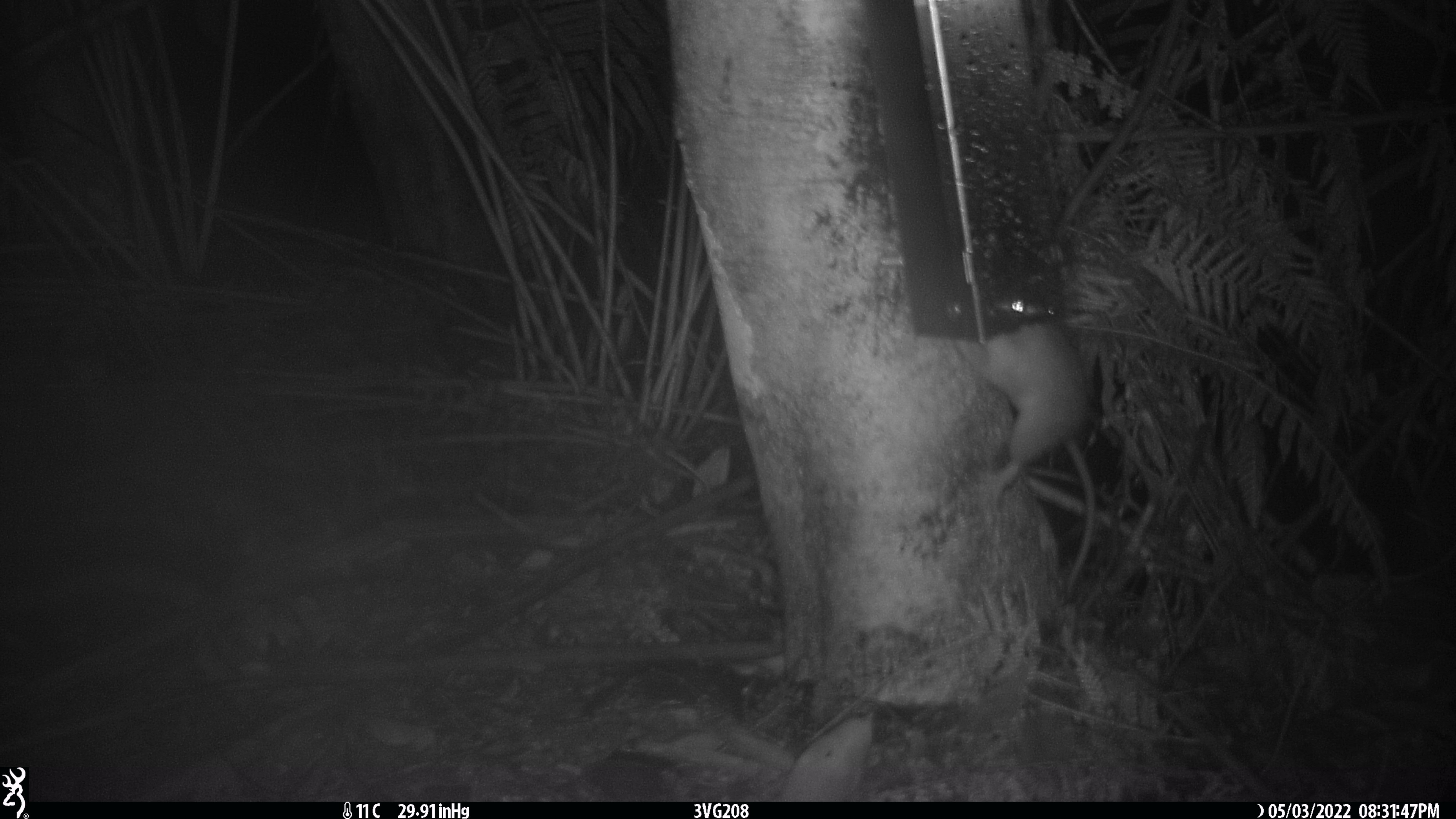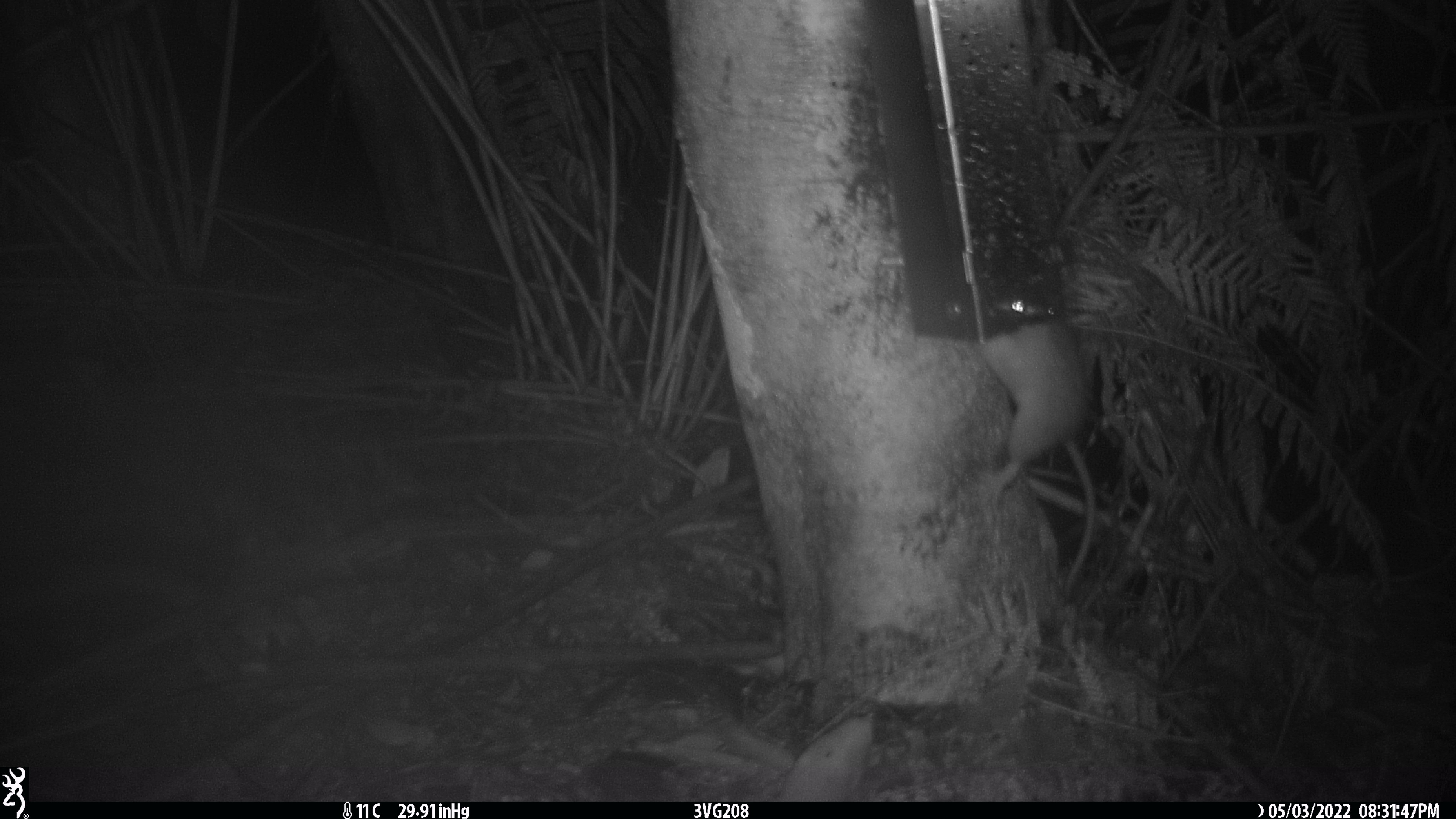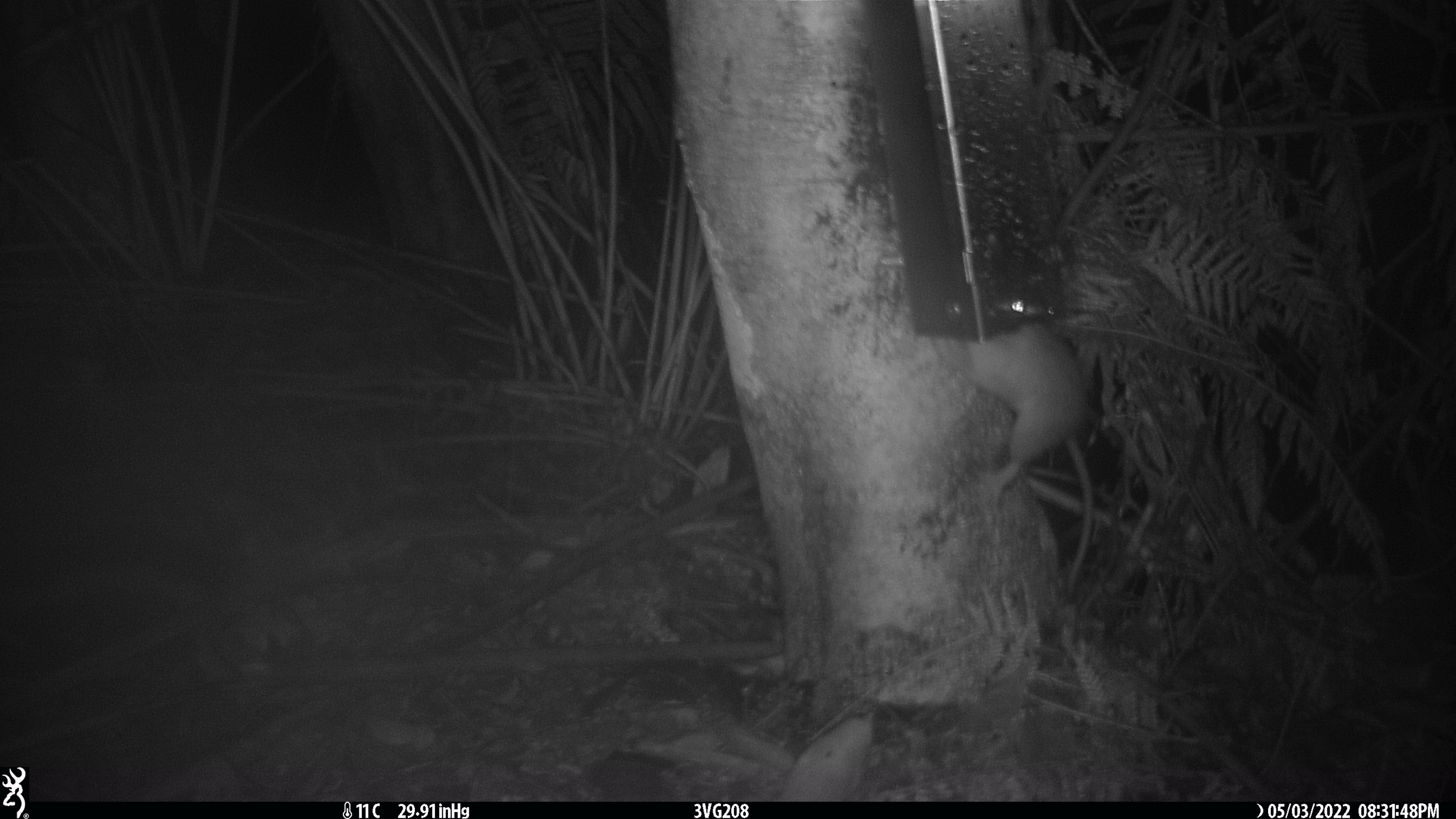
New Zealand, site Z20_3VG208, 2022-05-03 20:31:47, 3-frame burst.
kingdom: Animalia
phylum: Chordata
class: Mammalia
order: Rodentia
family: Muridae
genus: Rattus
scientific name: Rattus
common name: rat